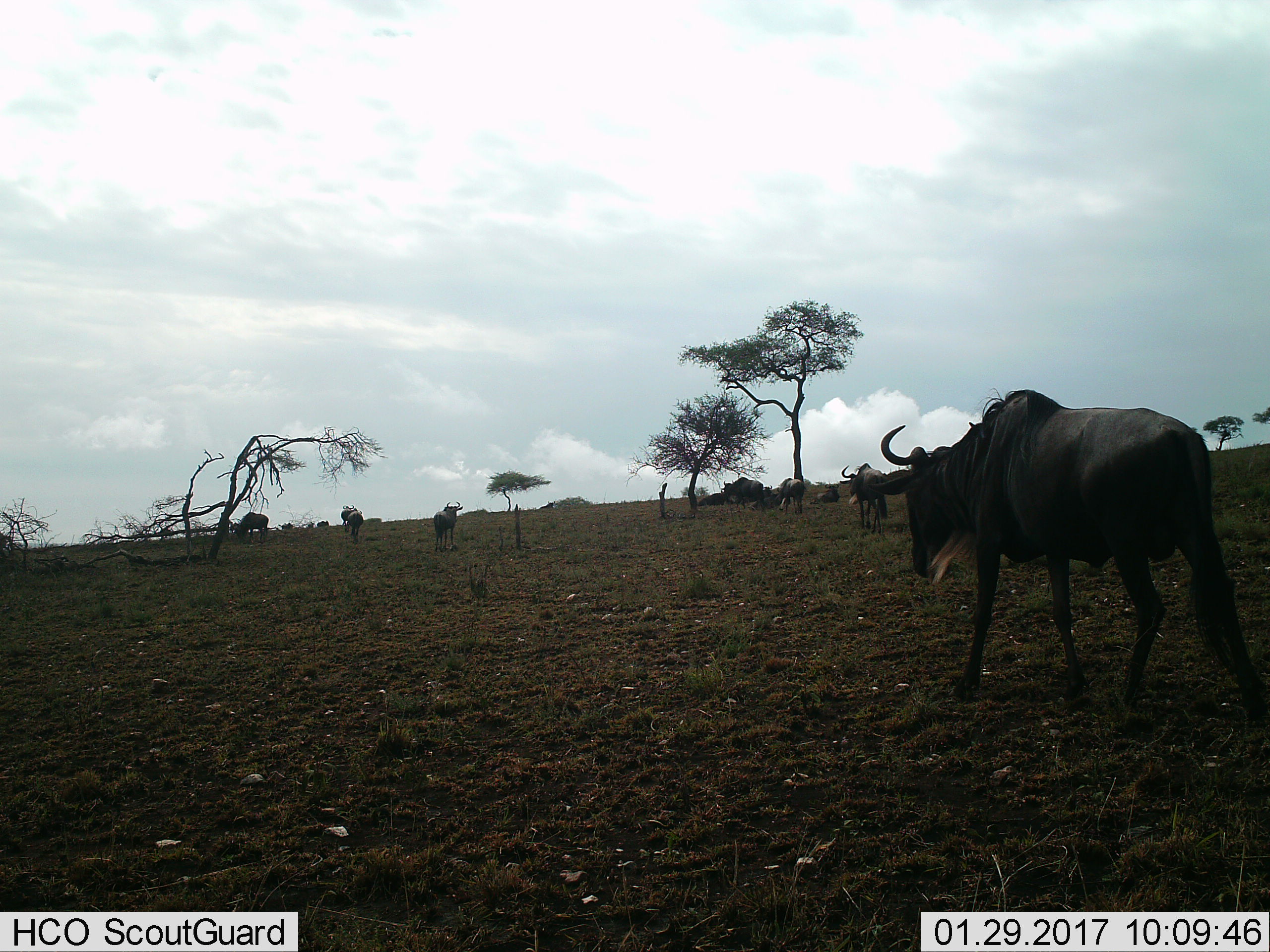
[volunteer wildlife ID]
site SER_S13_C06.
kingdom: Animalia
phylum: Chordata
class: Mammalia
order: Artiodactyla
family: Bovidae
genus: Connochaetes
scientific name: Connochaetes taurinus taurinus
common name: blue wildebeest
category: wildebeestblue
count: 11-50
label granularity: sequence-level